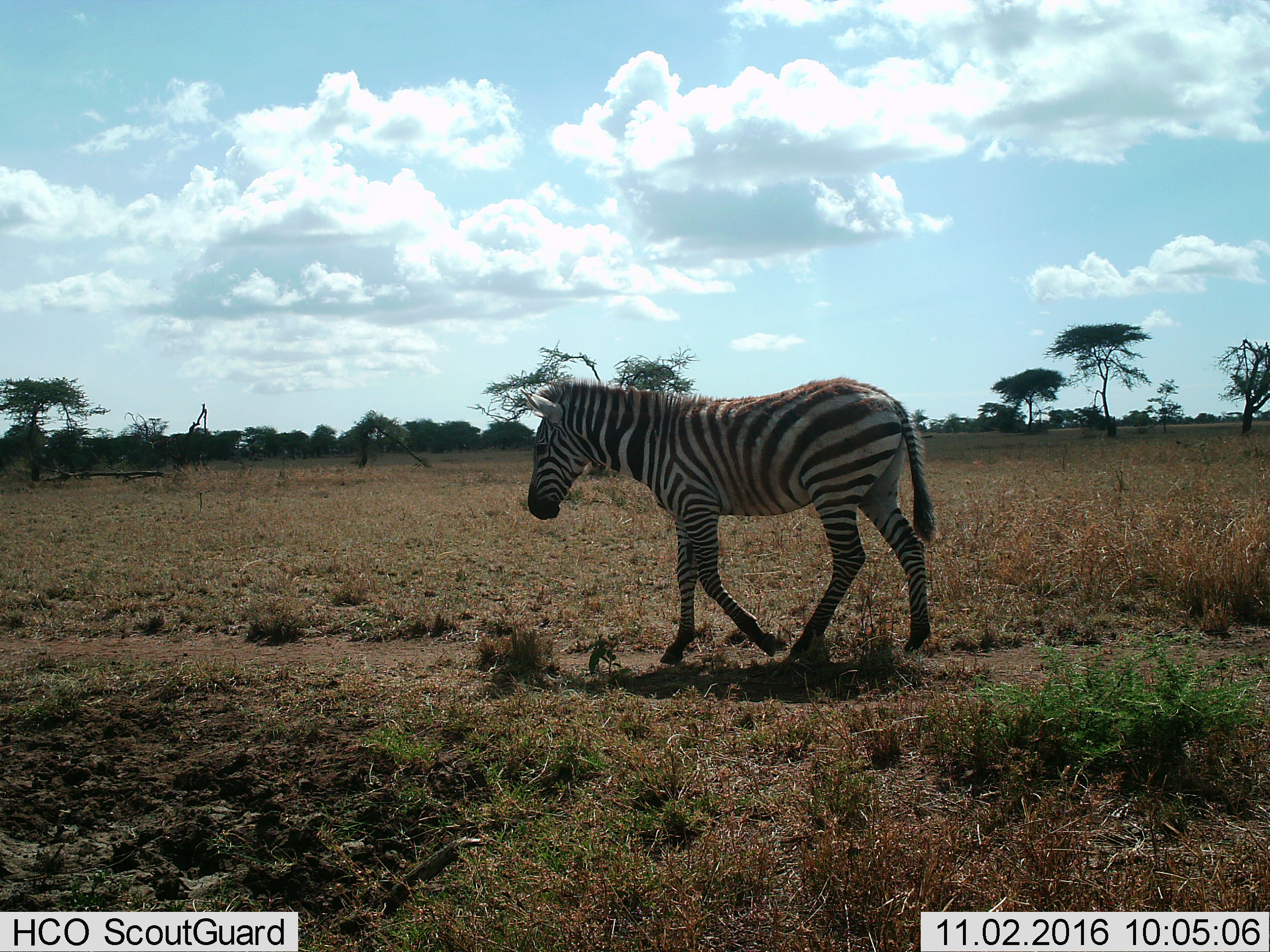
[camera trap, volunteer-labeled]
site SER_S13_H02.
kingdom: Animalia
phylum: Chordata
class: Mammalia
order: Perissodactyla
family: Equidae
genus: Equus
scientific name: Equus quagga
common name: plains zebra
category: zebraplains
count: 1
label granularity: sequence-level